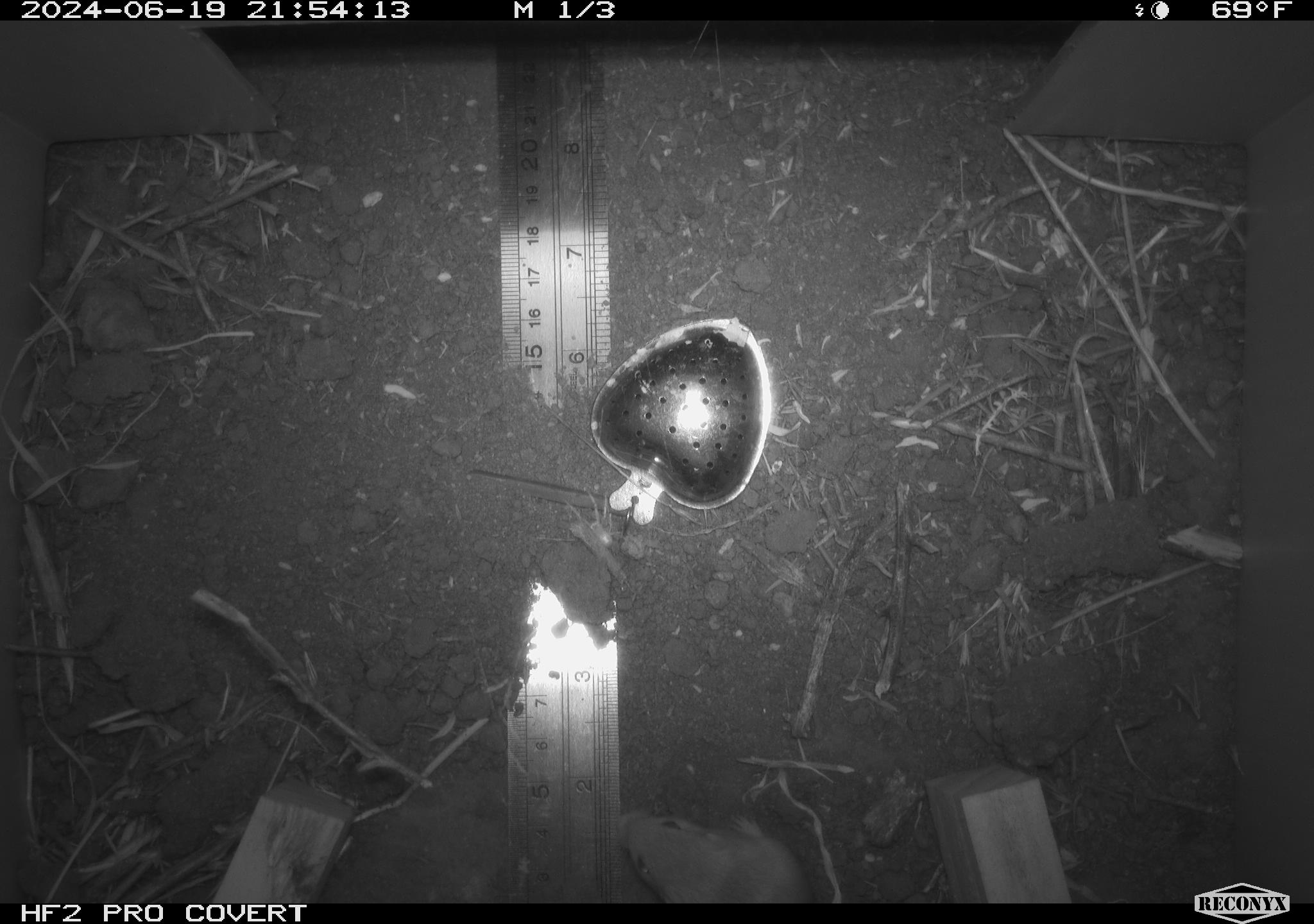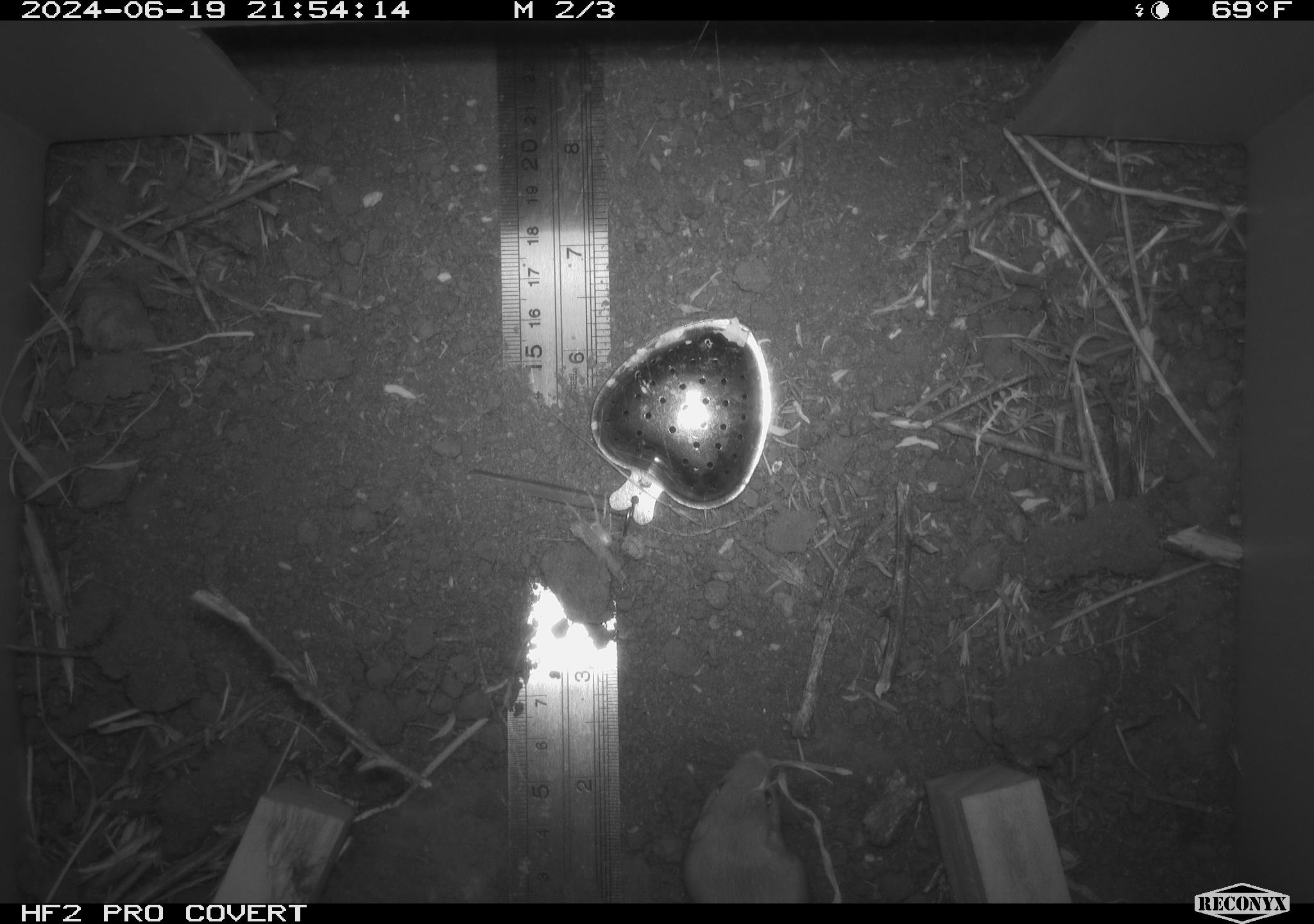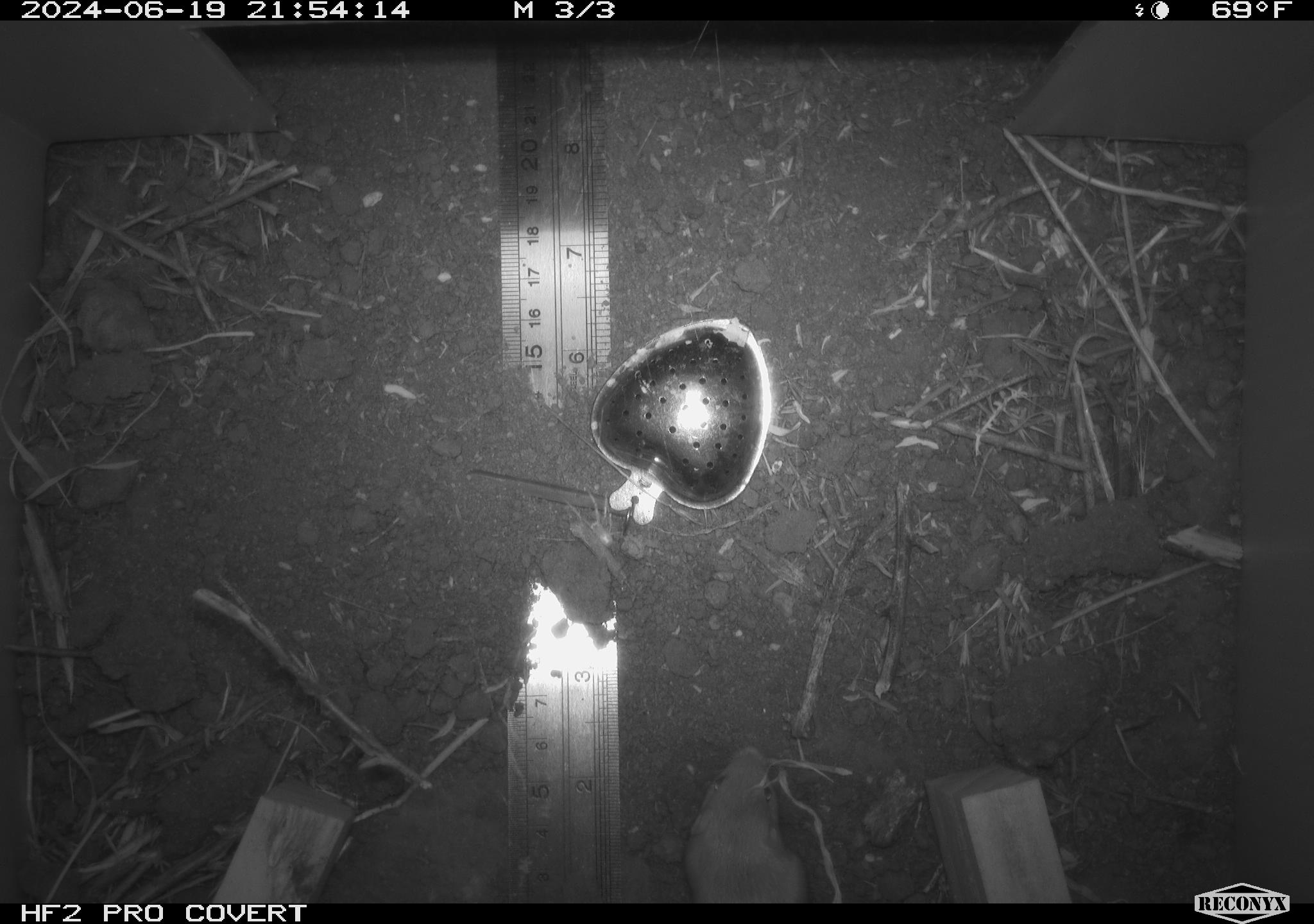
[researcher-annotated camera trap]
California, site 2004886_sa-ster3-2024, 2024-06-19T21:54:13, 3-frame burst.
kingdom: Animalia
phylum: Chordata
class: Mammalia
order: Rodentia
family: Heteromyidae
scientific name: Heteromyidae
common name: kangaroo rats and pocket mice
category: heteromyidae family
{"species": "heteromyidae family (kangaroo rats and pocket mice) (Heteromyidae)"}